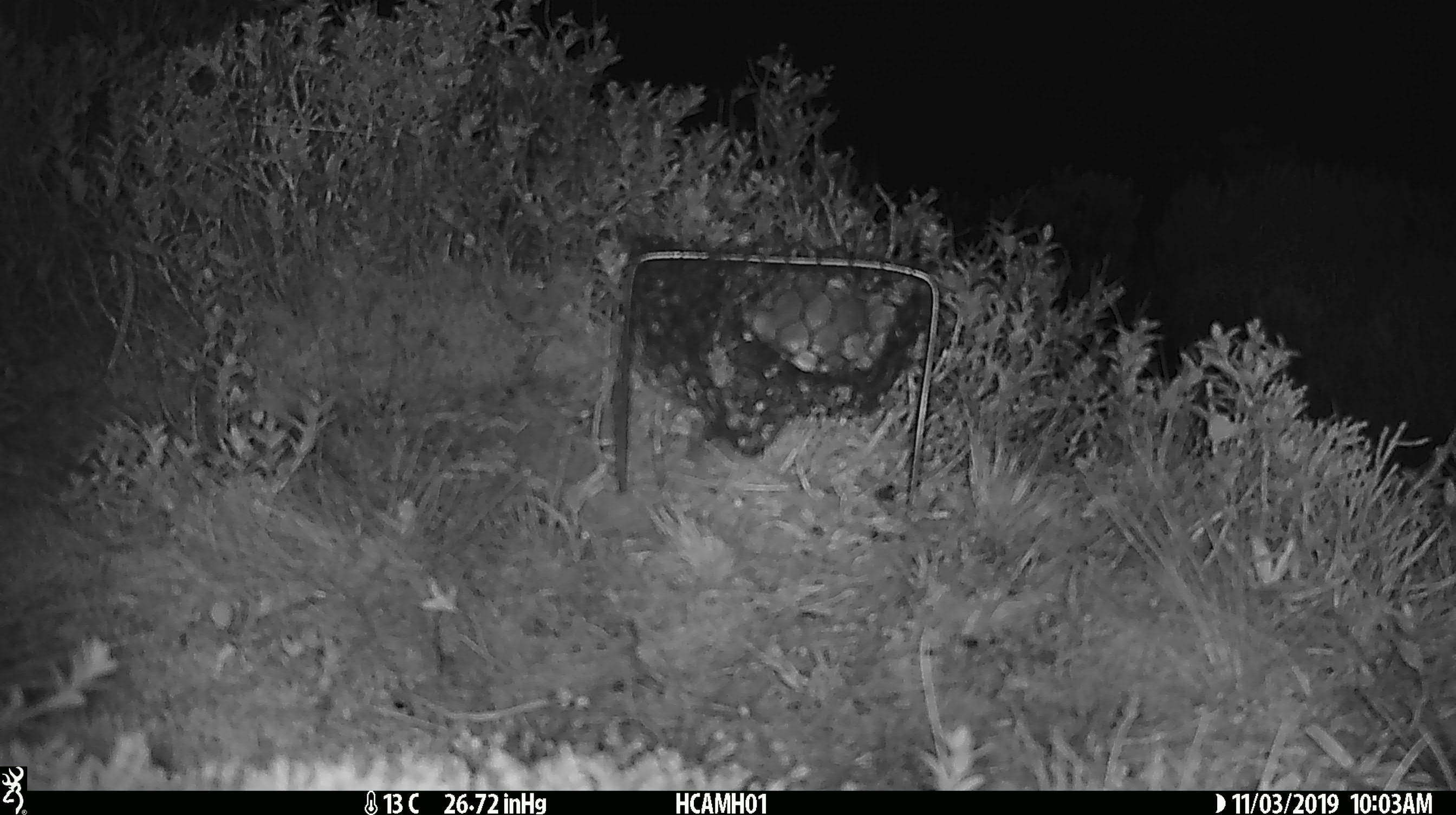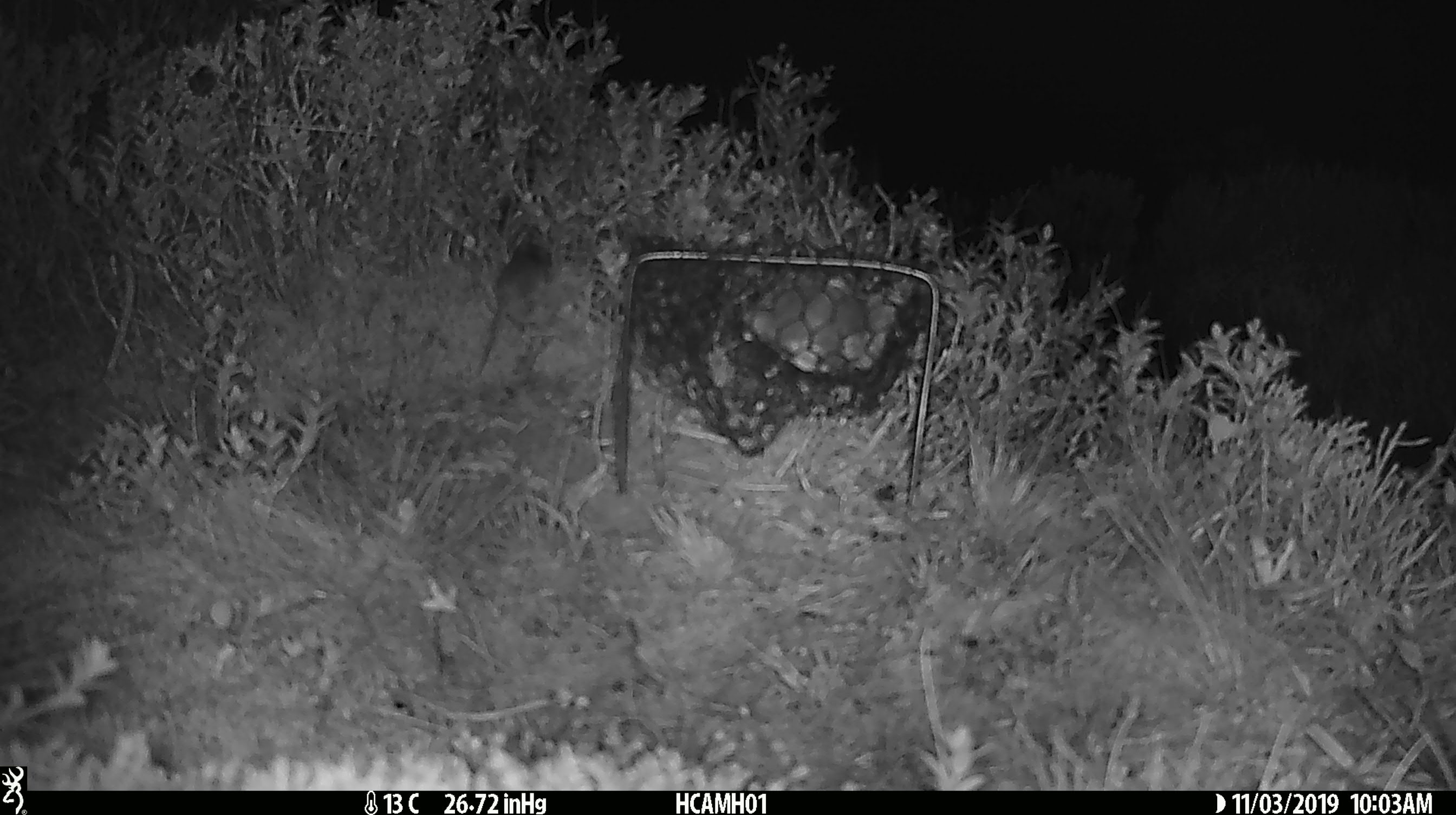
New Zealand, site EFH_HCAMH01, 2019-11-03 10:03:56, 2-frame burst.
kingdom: Animalia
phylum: Chordata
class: Mammalia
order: Rodentia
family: Muridae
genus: Mus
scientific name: Mus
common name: mouse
Mouse (Mus).